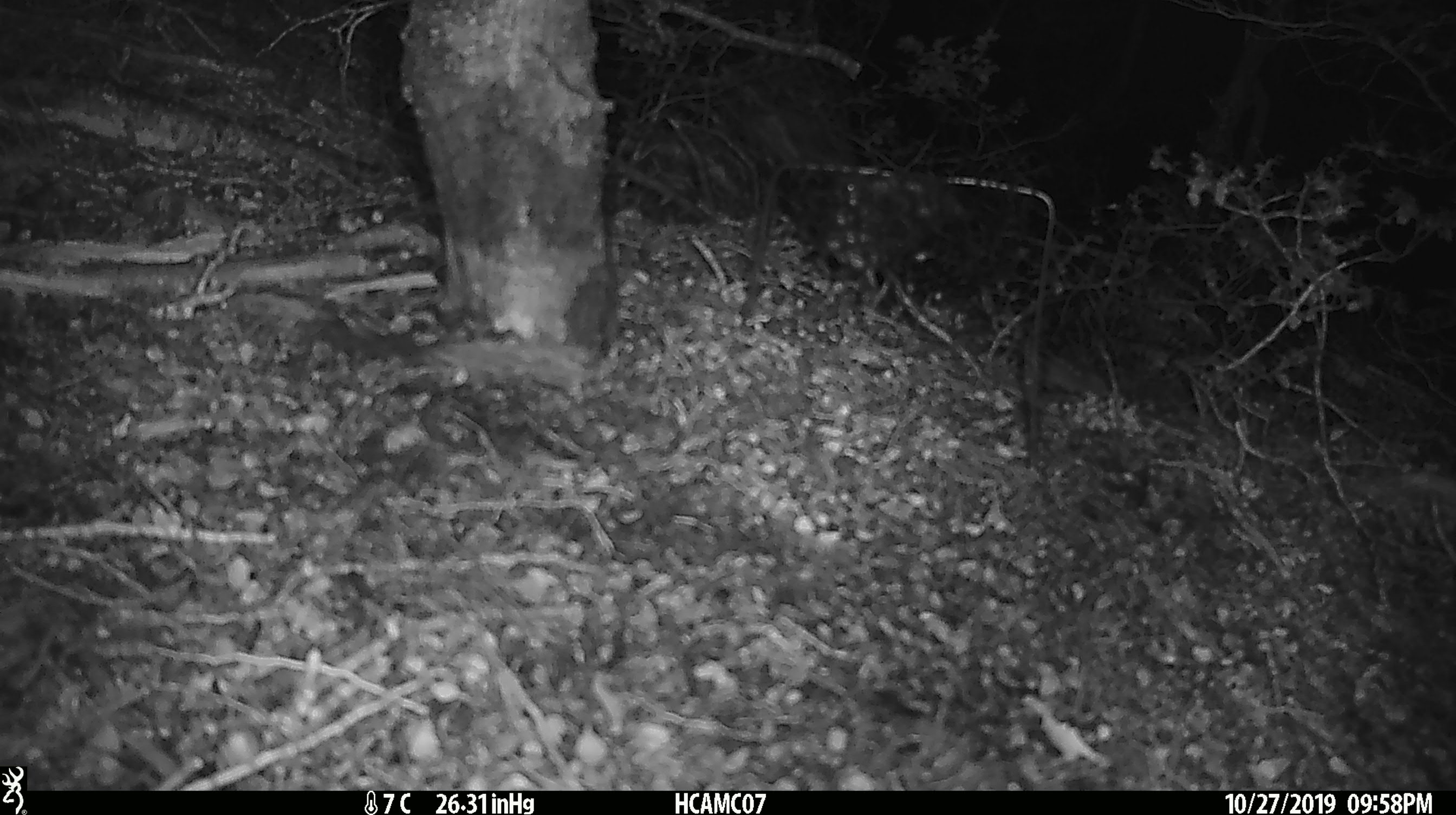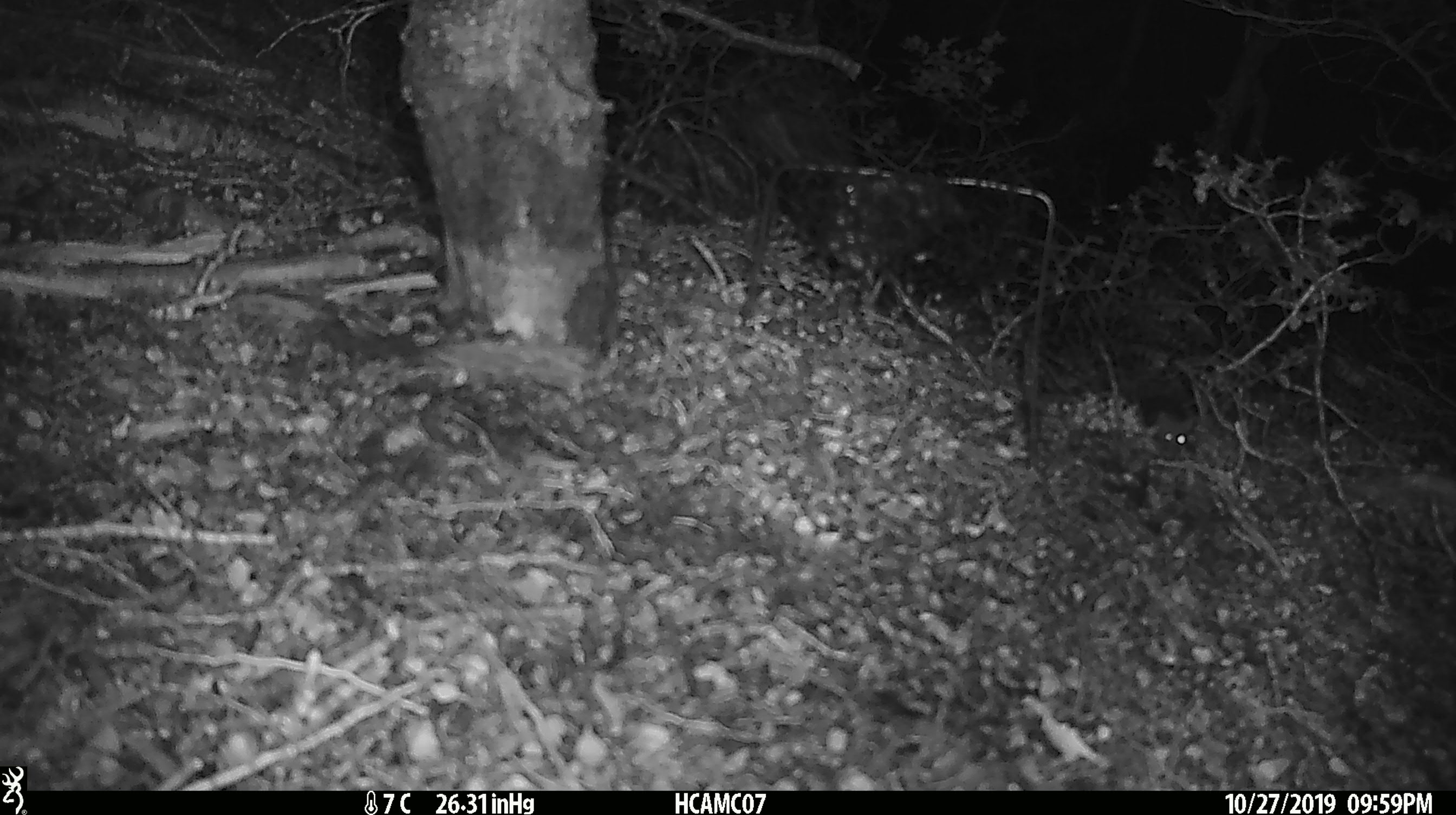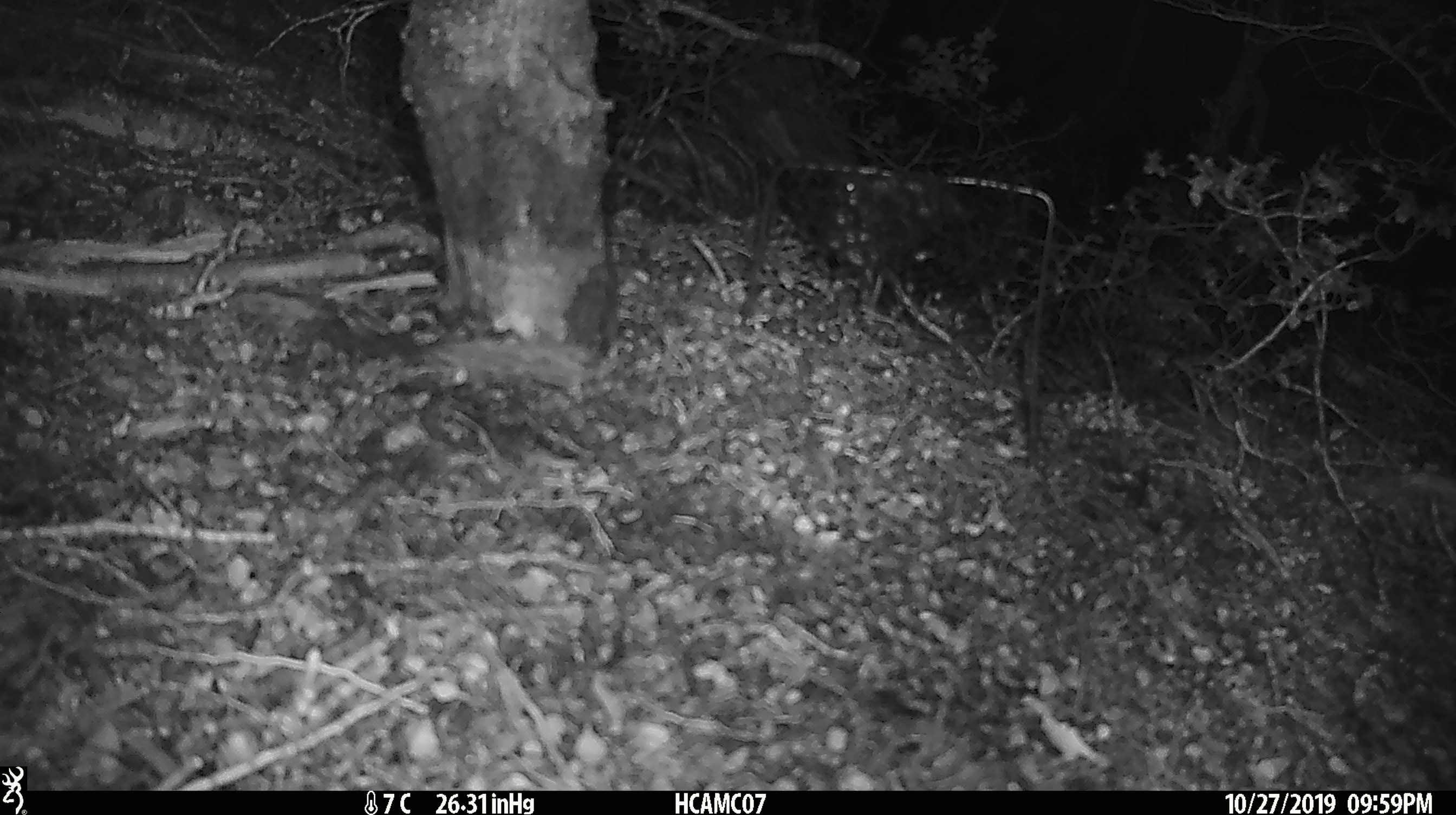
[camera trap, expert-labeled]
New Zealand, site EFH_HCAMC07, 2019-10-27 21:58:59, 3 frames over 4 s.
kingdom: Animalia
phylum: Chordata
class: Mammalia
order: Rodentia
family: Muridae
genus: Mus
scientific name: Mus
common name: mouse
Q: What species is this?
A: Mouse (Mus).